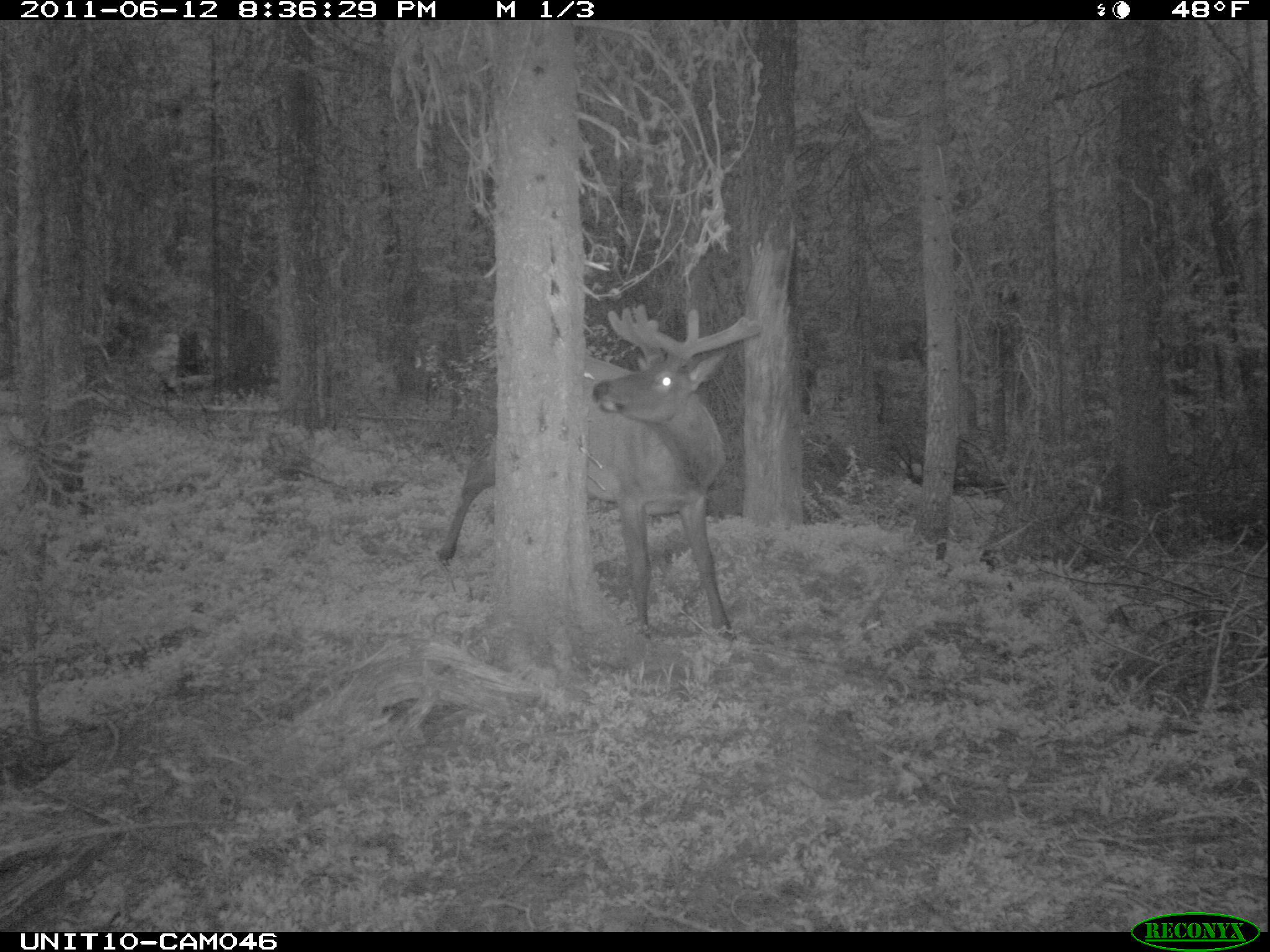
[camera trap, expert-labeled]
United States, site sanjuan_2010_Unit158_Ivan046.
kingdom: Animalia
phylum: Chordata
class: Mammalia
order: Artiodactyla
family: Cervidae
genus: Cervus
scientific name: Cervus elaphus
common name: red deer